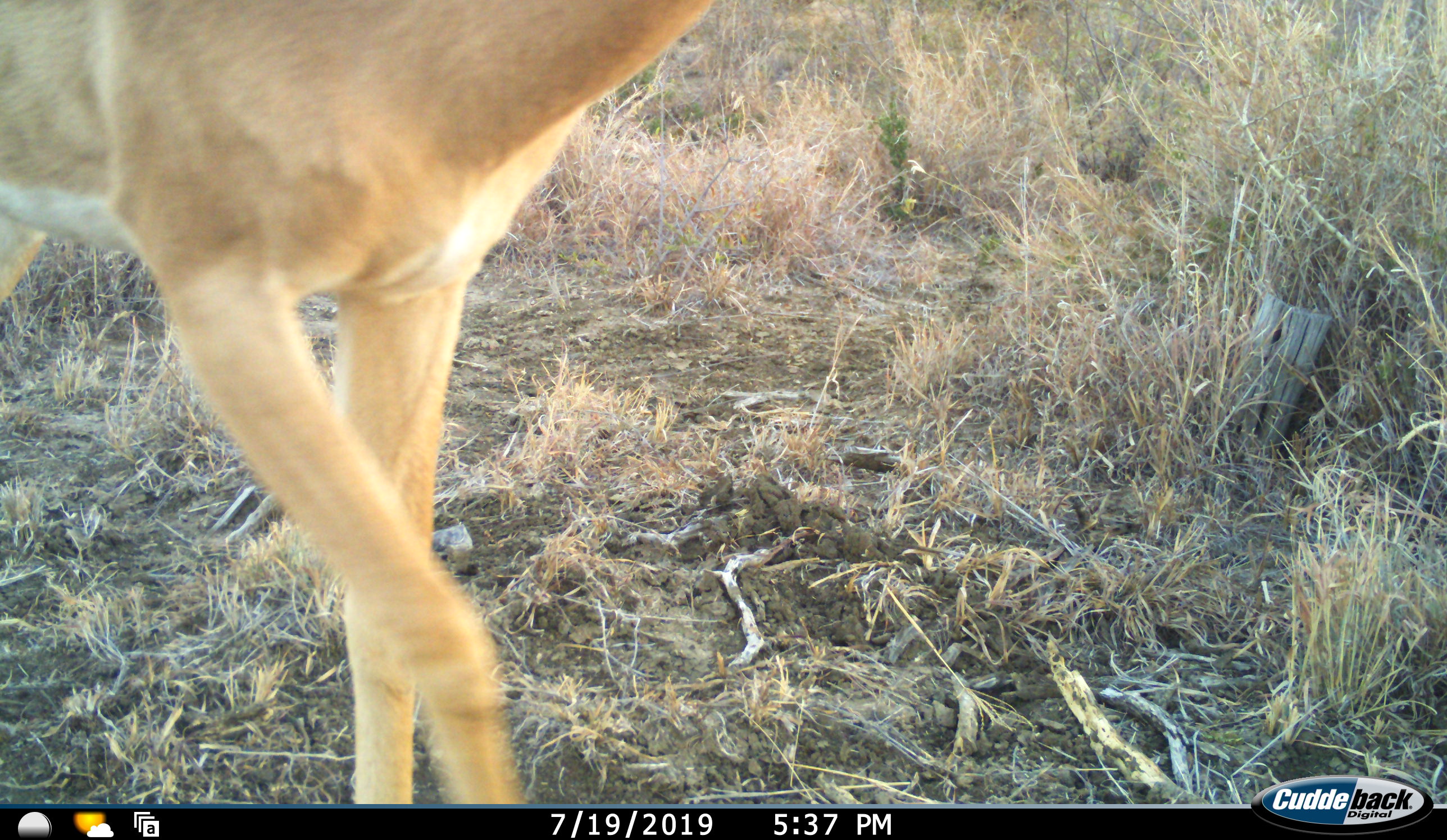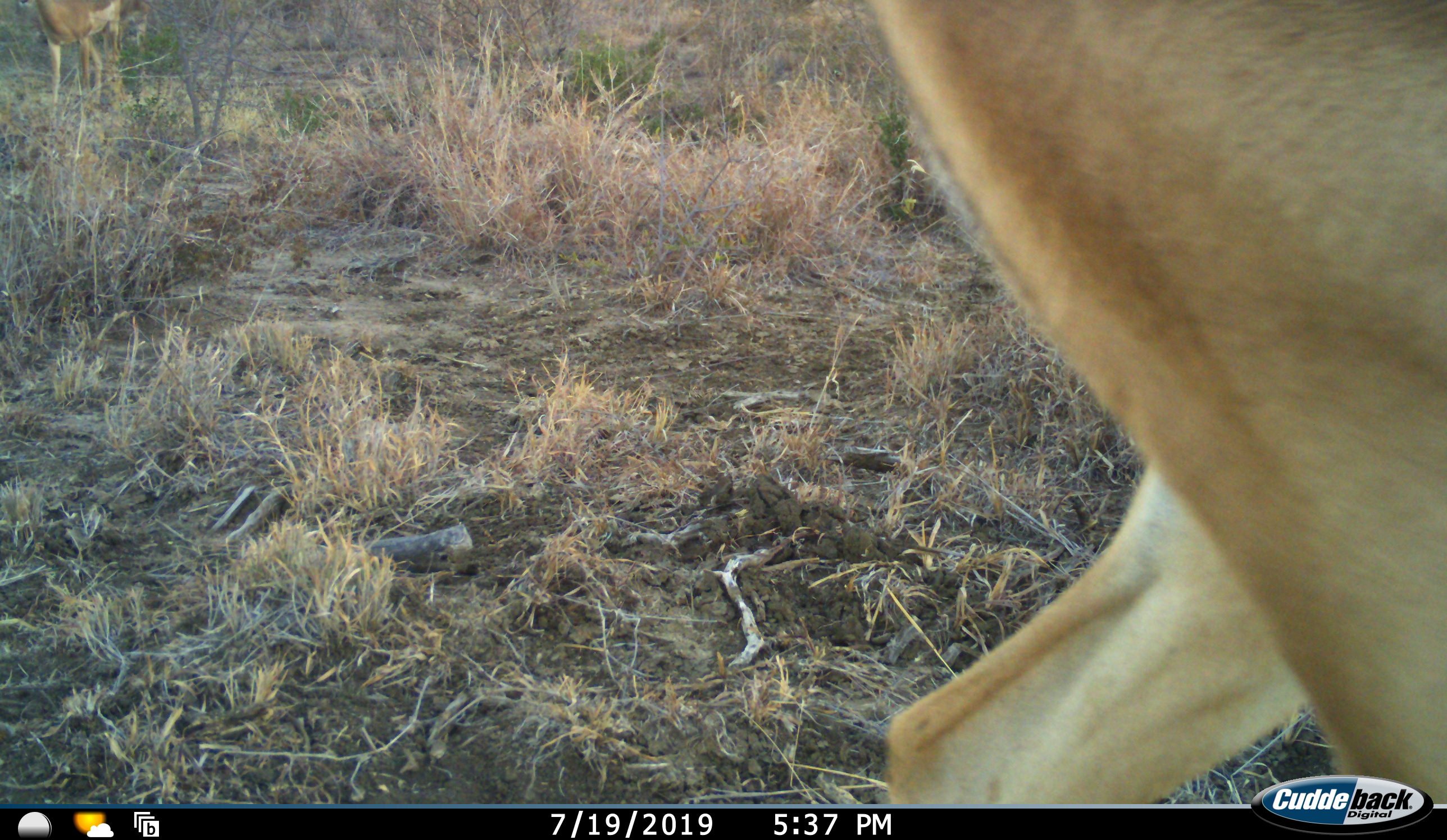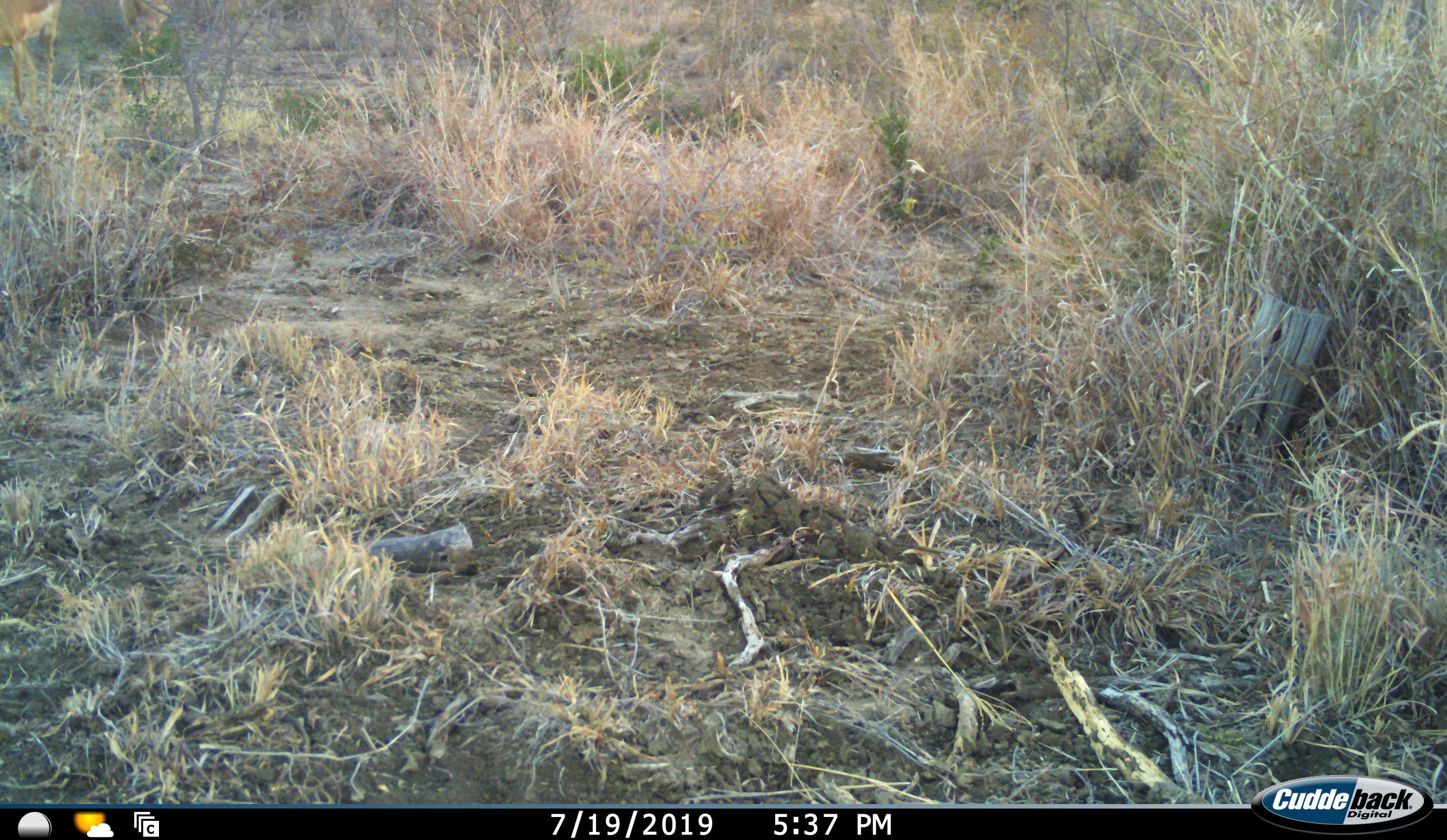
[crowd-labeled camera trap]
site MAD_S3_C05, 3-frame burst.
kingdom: Animalia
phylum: Chordata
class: Mammalia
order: Artiodactyla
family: Bovidae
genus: Aepyceros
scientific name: Aepyceros melampus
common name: impala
Impala (Aepyceros melampus), count 2. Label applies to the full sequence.